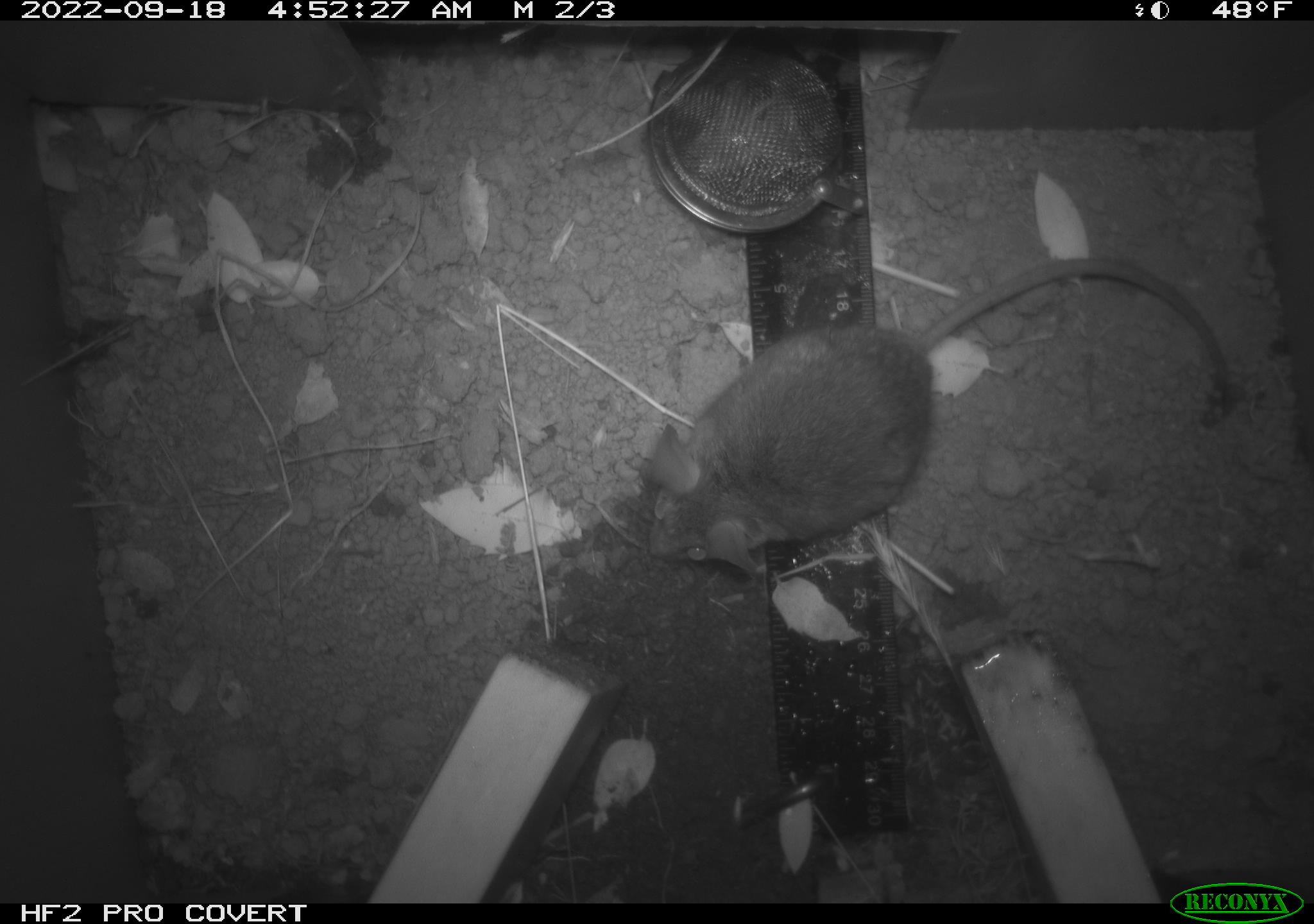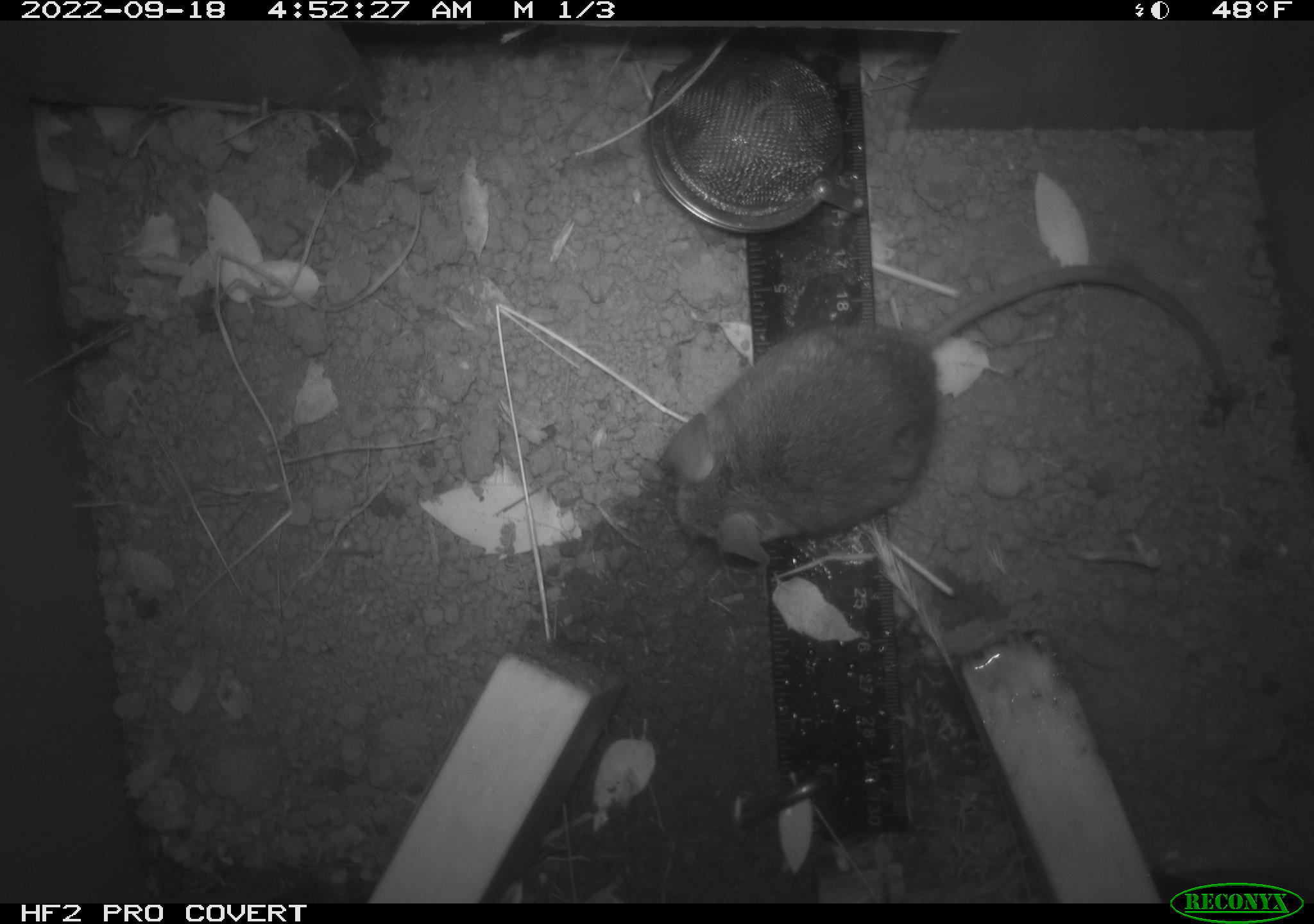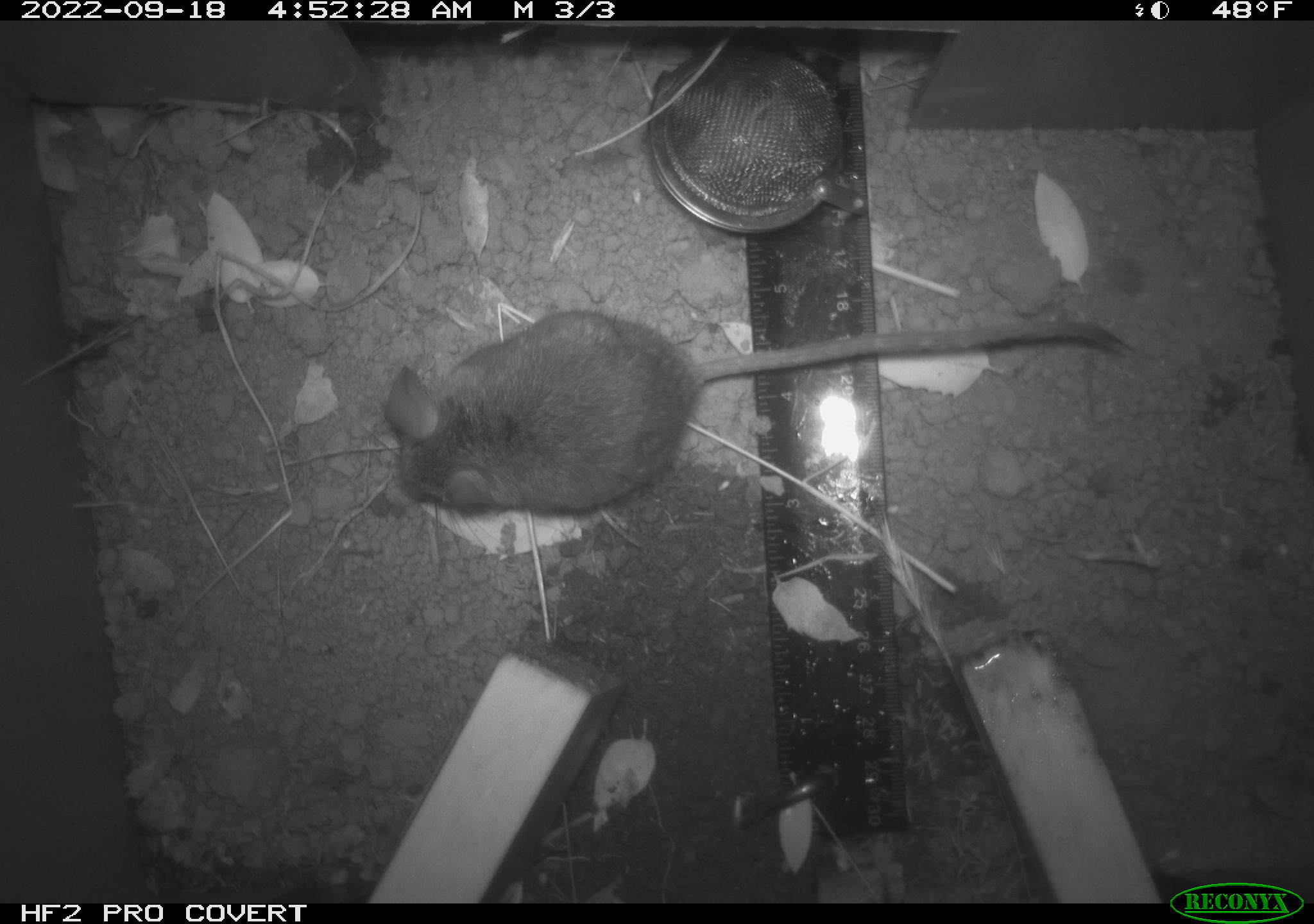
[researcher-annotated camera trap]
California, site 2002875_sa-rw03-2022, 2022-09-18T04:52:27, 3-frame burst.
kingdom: Animalia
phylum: Chordata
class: Mammalia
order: Rodentia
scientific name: Rodentia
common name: mouse species